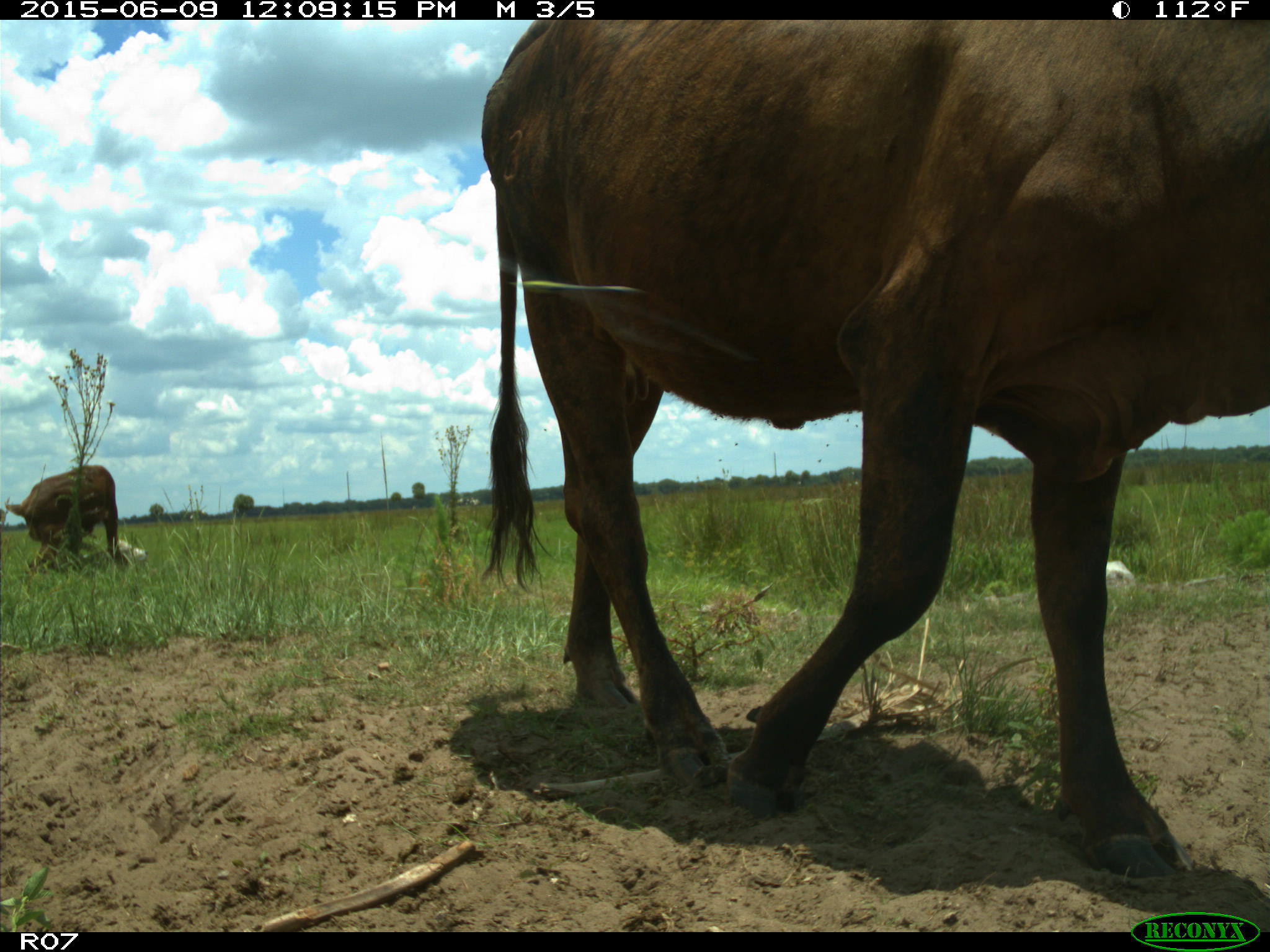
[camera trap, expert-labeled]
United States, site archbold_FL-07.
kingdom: Animalia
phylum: Chordata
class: Mammalia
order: Artiodactyla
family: Bovidae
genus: Bos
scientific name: Bos taurus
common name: domestic cow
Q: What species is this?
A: Bos taurus (domestic cow).